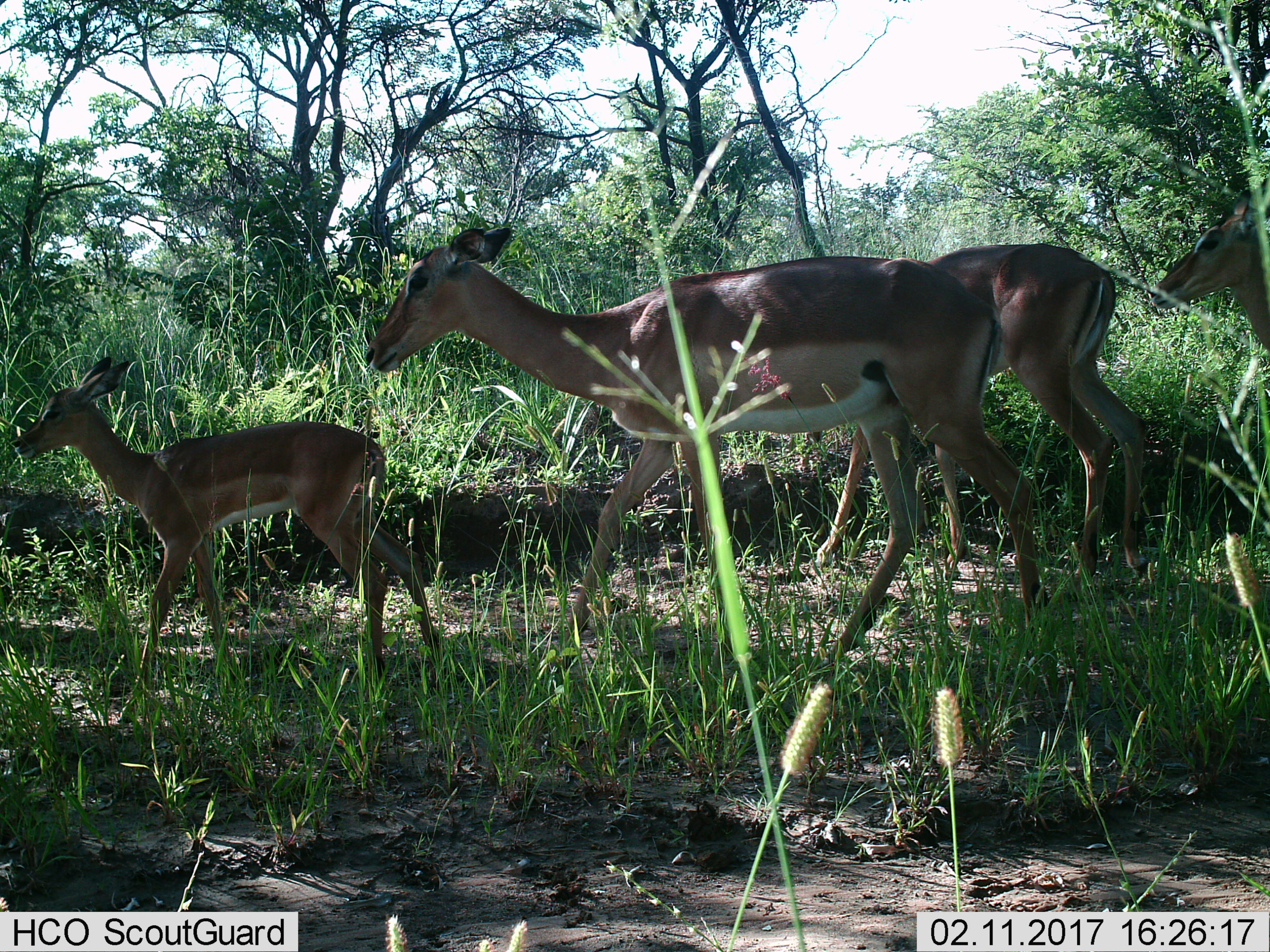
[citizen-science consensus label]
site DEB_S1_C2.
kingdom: Animalia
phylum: Chordata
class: Mammalia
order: Artiodactyla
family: Bovidae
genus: Aepyceros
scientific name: Aepyceros melampus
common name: impala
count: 4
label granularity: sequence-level